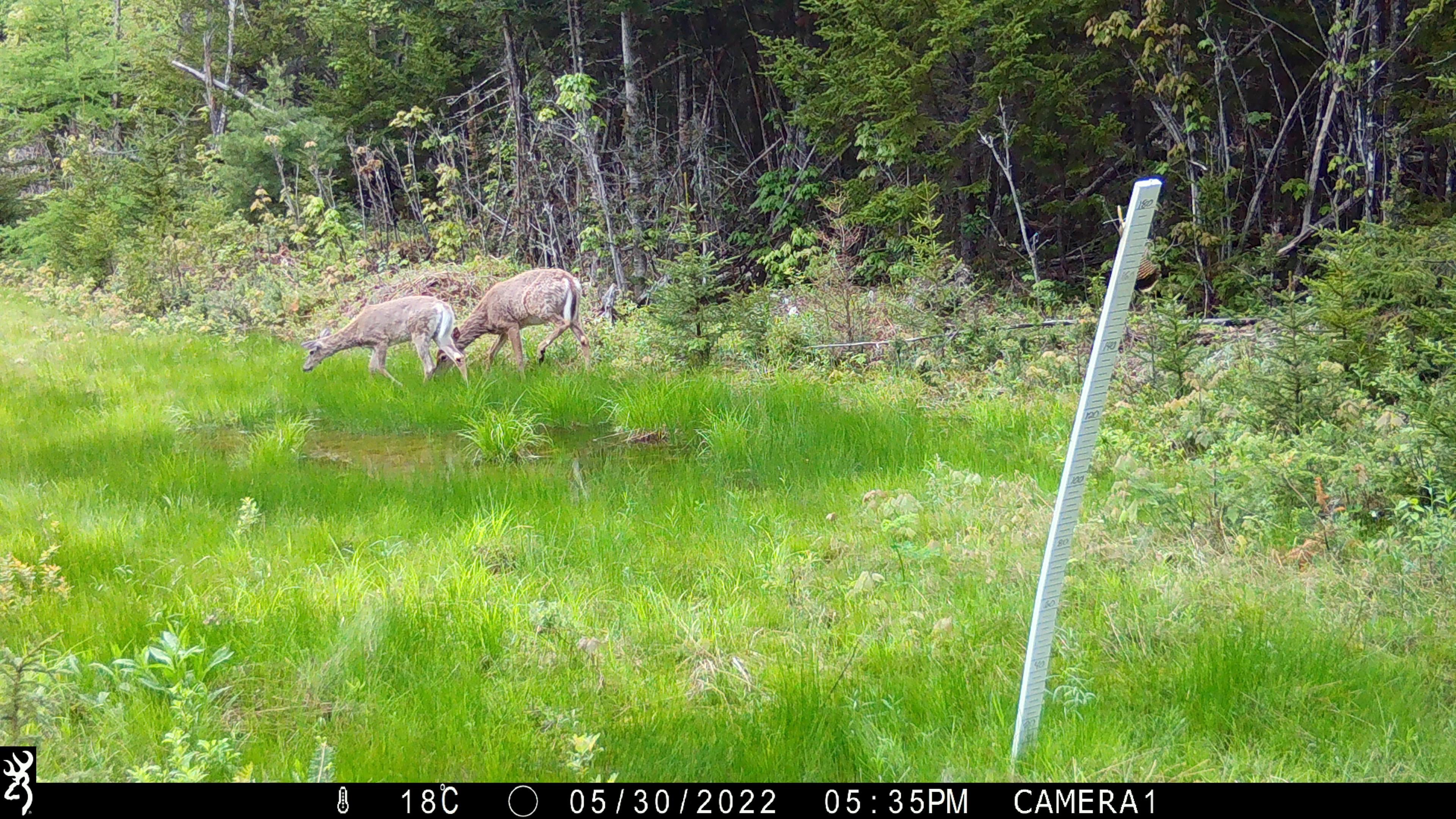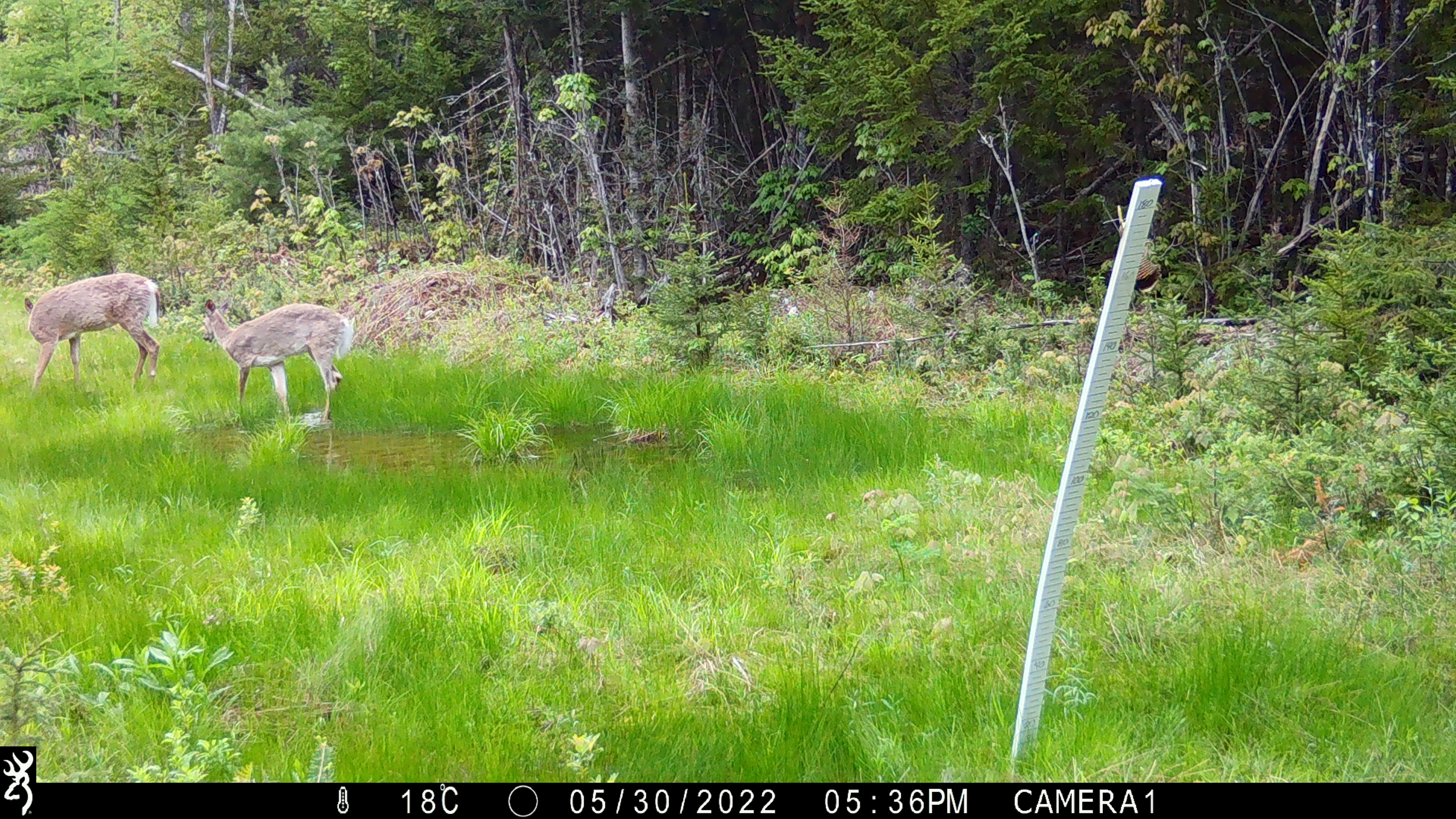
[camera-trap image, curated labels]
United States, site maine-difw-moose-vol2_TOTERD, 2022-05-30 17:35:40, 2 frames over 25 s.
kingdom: Animalia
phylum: Chordata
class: Mammalia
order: Artiodactyla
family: Cervidae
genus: Odocoileus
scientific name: Odocoileus virginianus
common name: white-tailed deer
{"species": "white-tailed deer (Odocoileus virginianus)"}